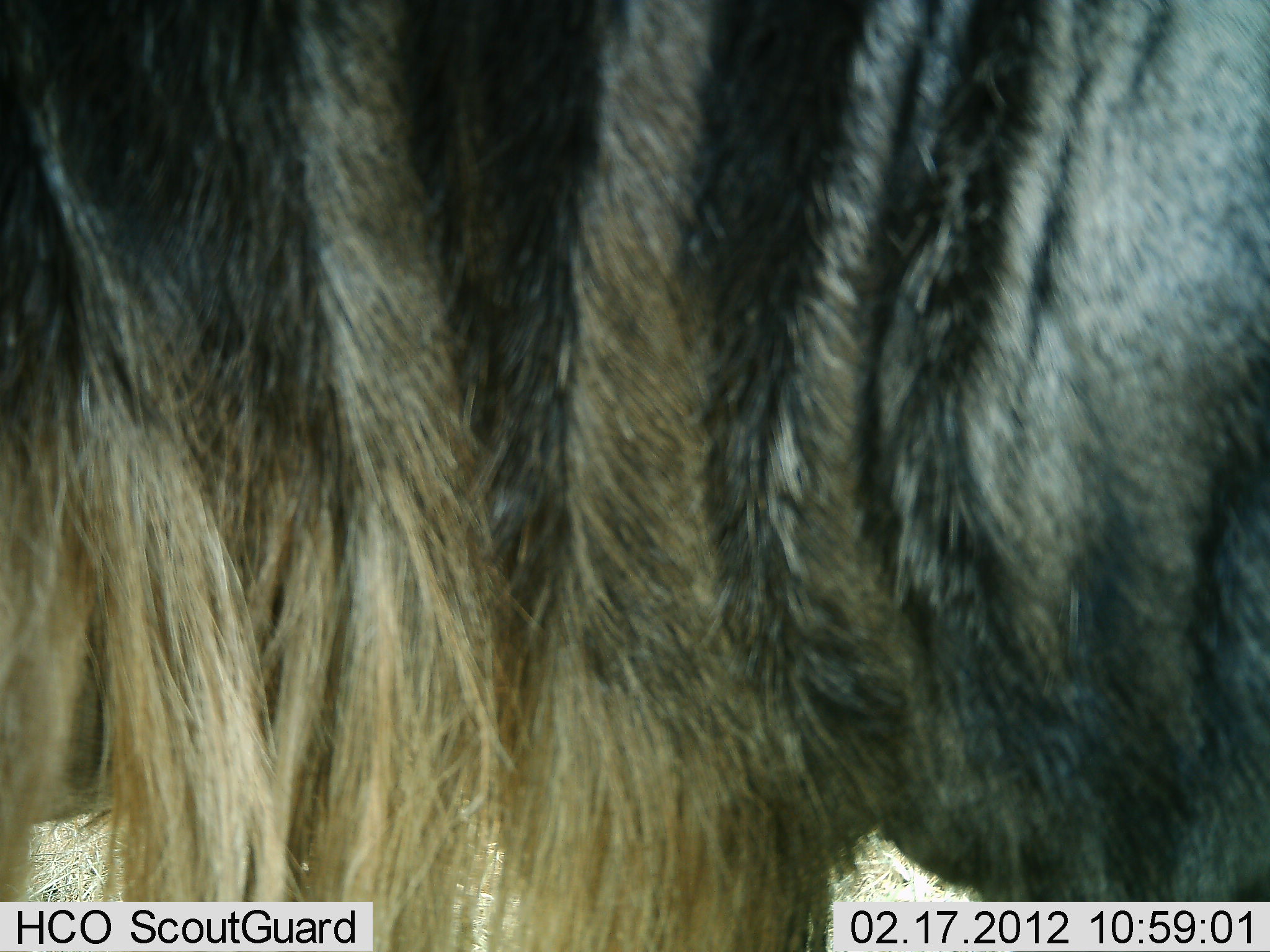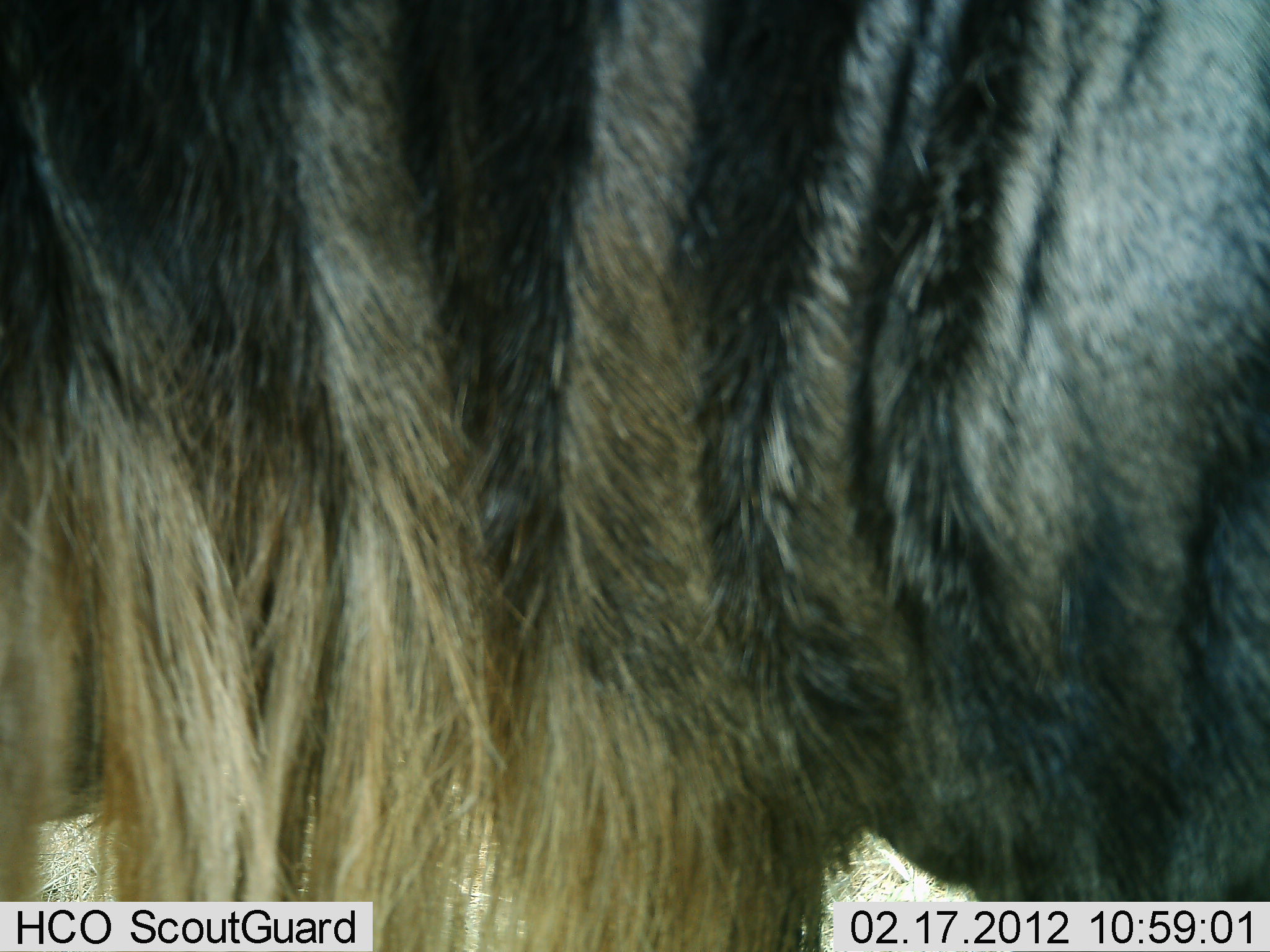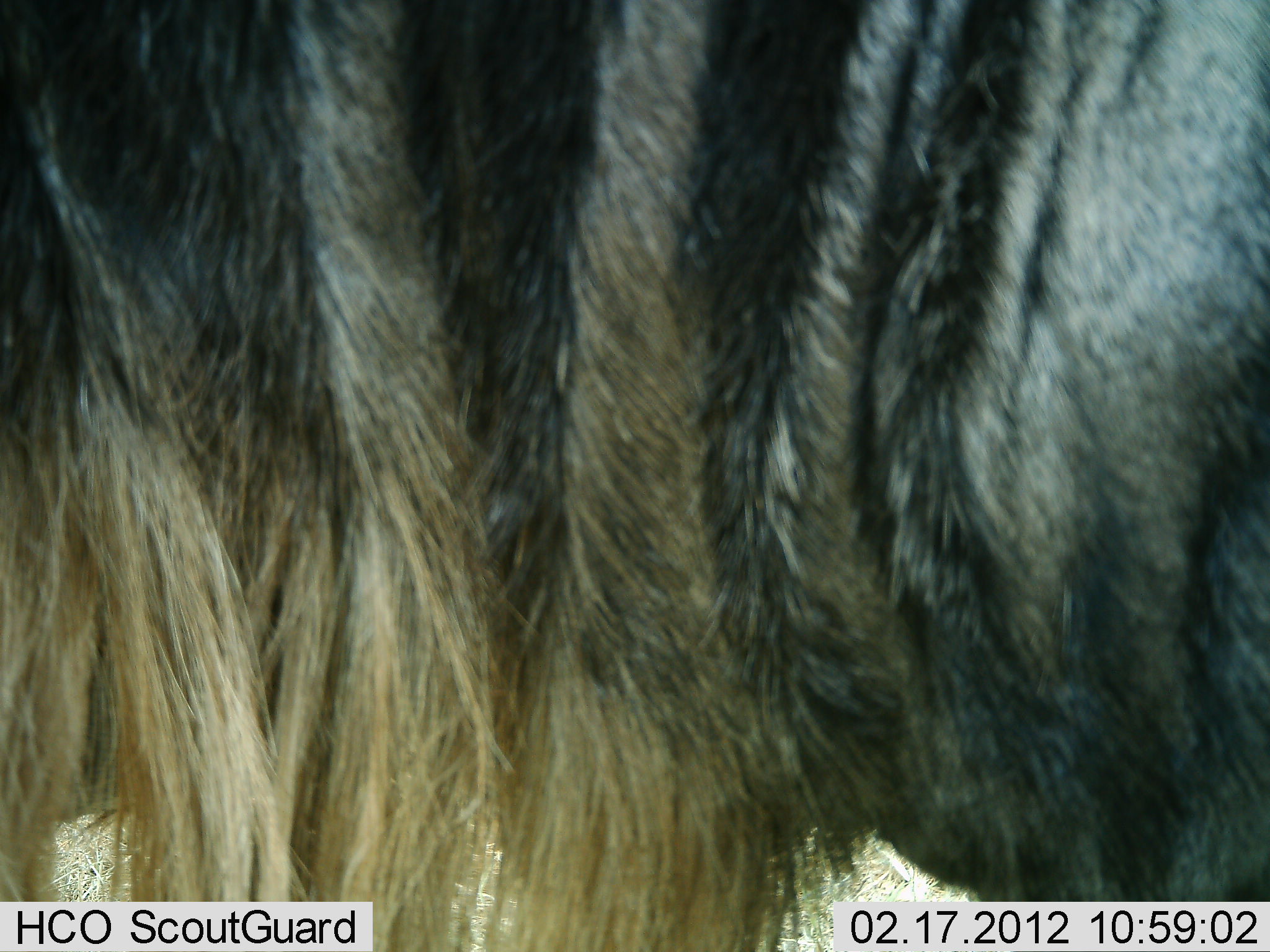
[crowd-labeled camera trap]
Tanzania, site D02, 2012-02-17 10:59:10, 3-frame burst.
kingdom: Animalia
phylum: Chordata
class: Mammalia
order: Artiodactyla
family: Bovidae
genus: Connochaetes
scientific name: Connochaetes taurinus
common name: blue wildebeest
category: wildebeest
Wildebeest (blue wildebeest) (Connochaetes taurinus), count 1. Behavior (volunteer vote fractions): standing 100%, resting 5%, moving 0%, interacting 0%. Young present (vote fraction): 0%. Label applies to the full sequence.